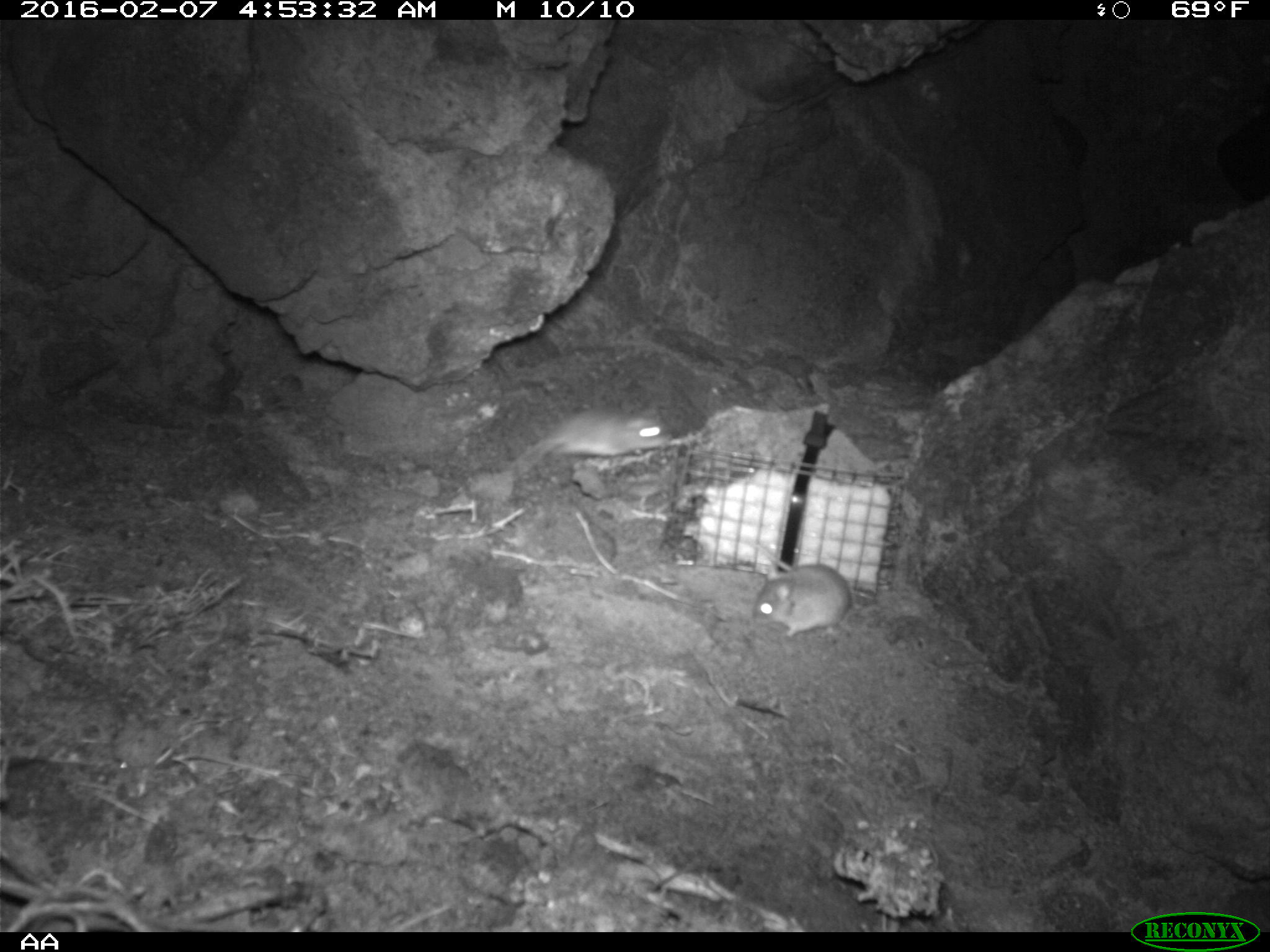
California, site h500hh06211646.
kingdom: Animalia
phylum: Chordata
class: Mammalia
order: Rodentia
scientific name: Rodentia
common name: rodent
Rodent (Rodentia).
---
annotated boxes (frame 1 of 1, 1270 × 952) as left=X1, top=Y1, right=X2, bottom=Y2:
rodent: left=699, top=531, right=853, bottom=644